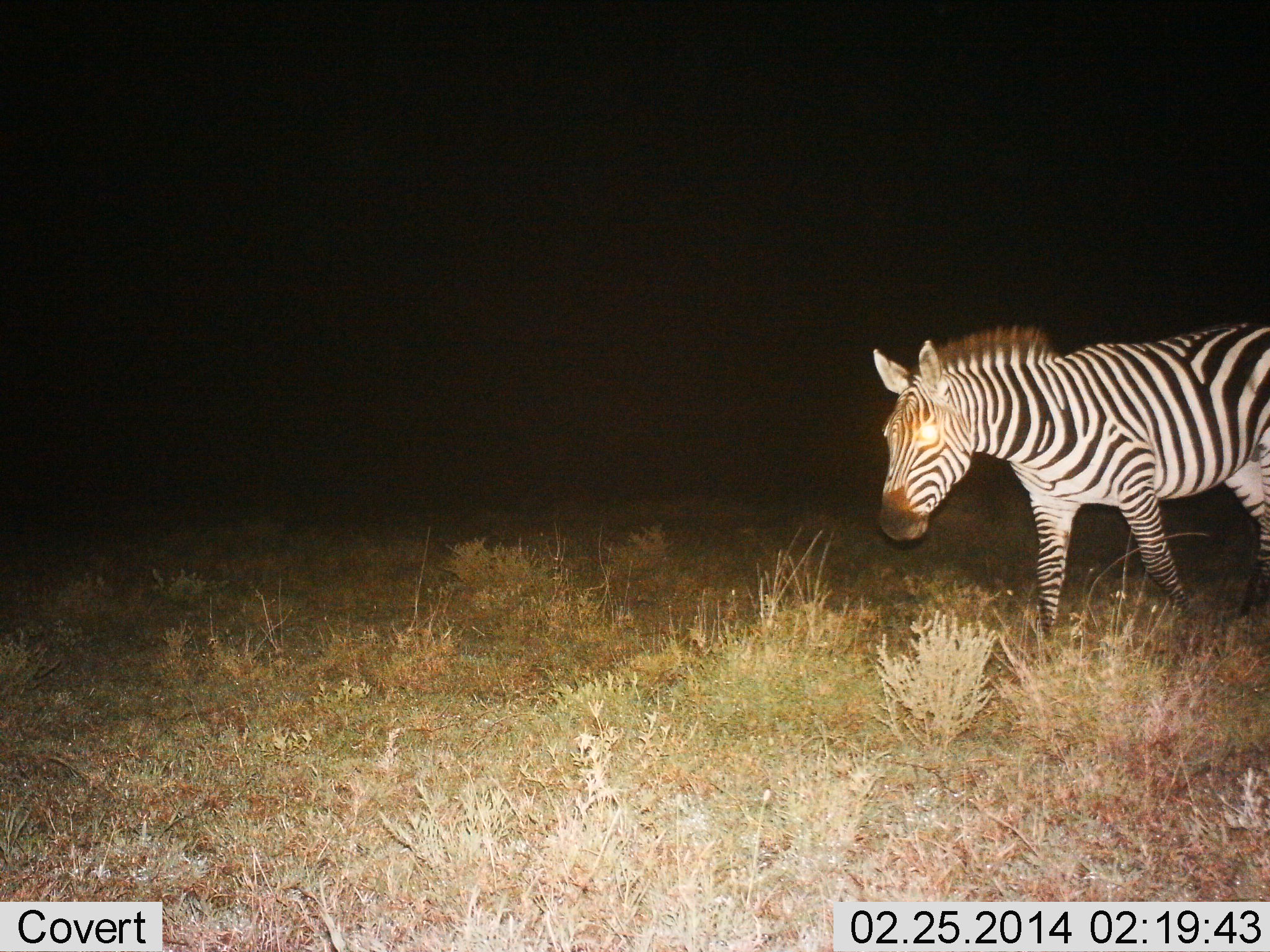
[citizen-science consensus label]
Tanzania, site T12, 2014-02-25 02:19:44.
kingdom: Animalia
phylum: Chordata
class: Mammalia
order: Perissodactyla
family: Equidae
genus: Equus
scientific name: Equus quagga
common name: plains zebra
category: zebra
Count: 1.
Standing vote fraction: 23%.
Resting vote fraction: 0%.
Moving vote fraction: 79%.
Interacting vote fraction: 0%.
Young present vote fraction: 0%.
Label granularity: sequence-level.